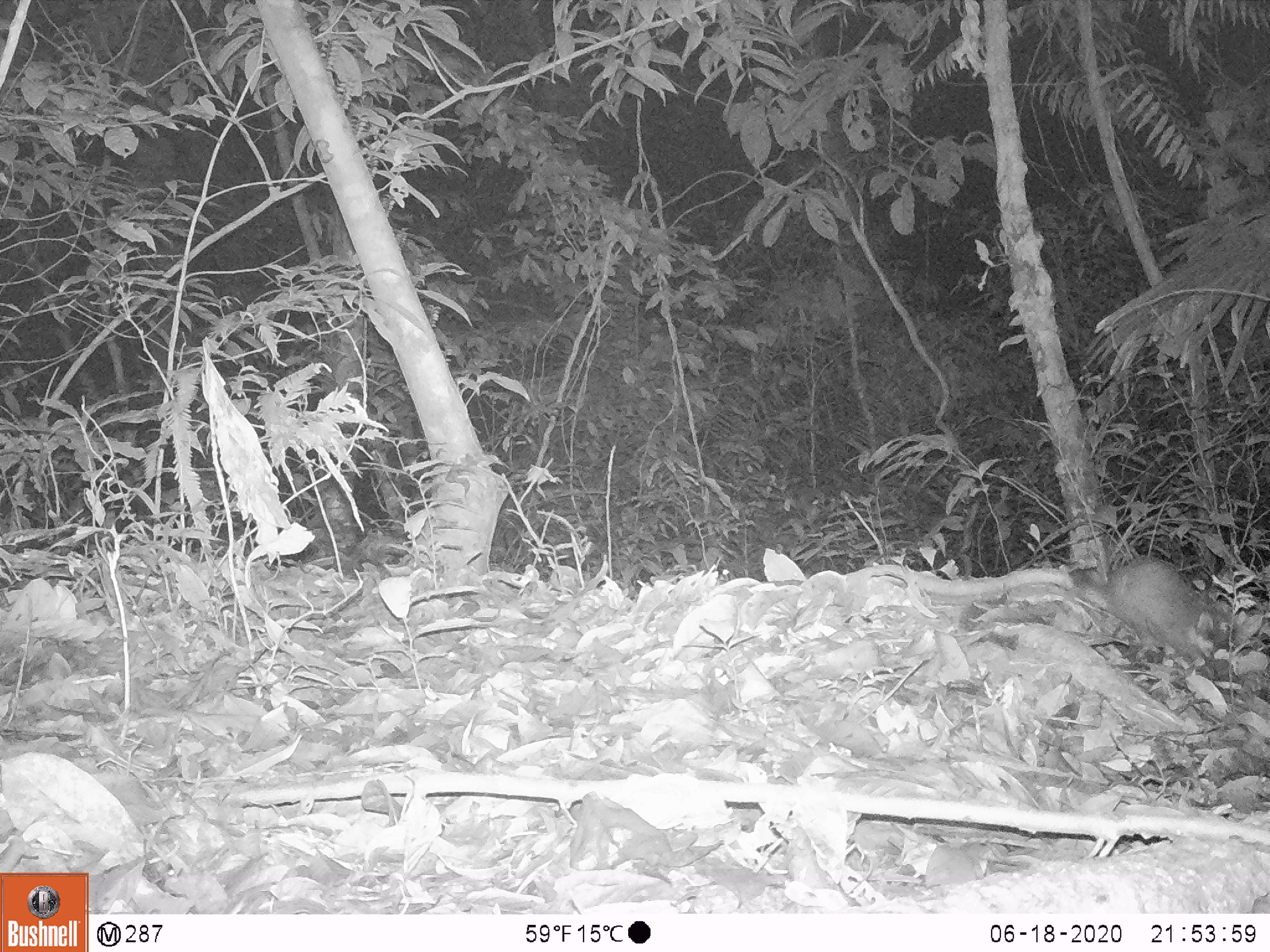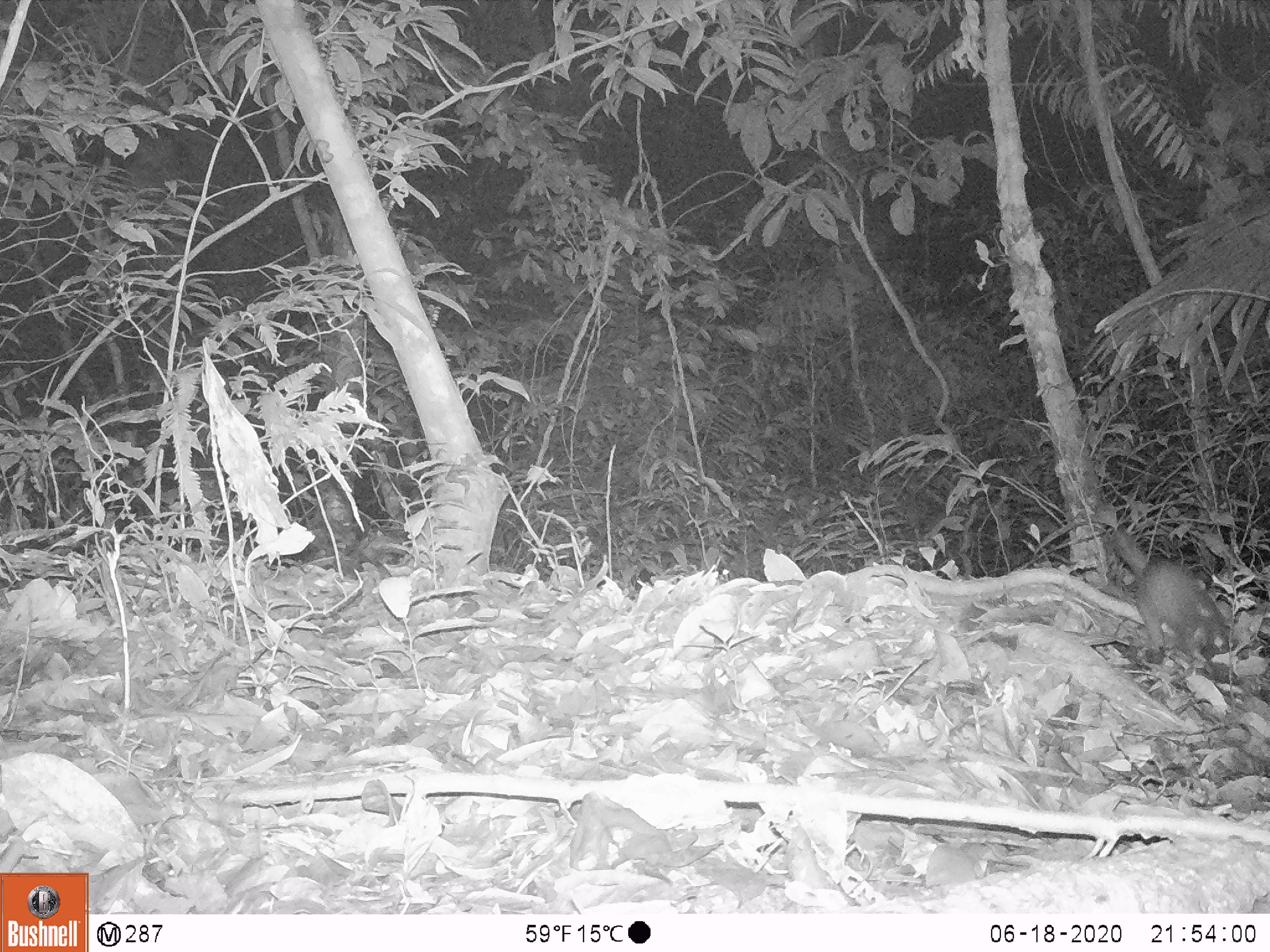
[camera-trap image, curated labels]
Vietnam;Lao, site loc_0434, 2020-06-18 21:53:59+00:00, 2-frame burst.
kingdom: Animalia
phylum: Chordata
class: Mammalia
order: Carnivora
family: Mustelidae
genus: Melogale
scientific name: Melogale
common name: ferret badger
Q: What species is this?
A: Ferret badger (Melogale).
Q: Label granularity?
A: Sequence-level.